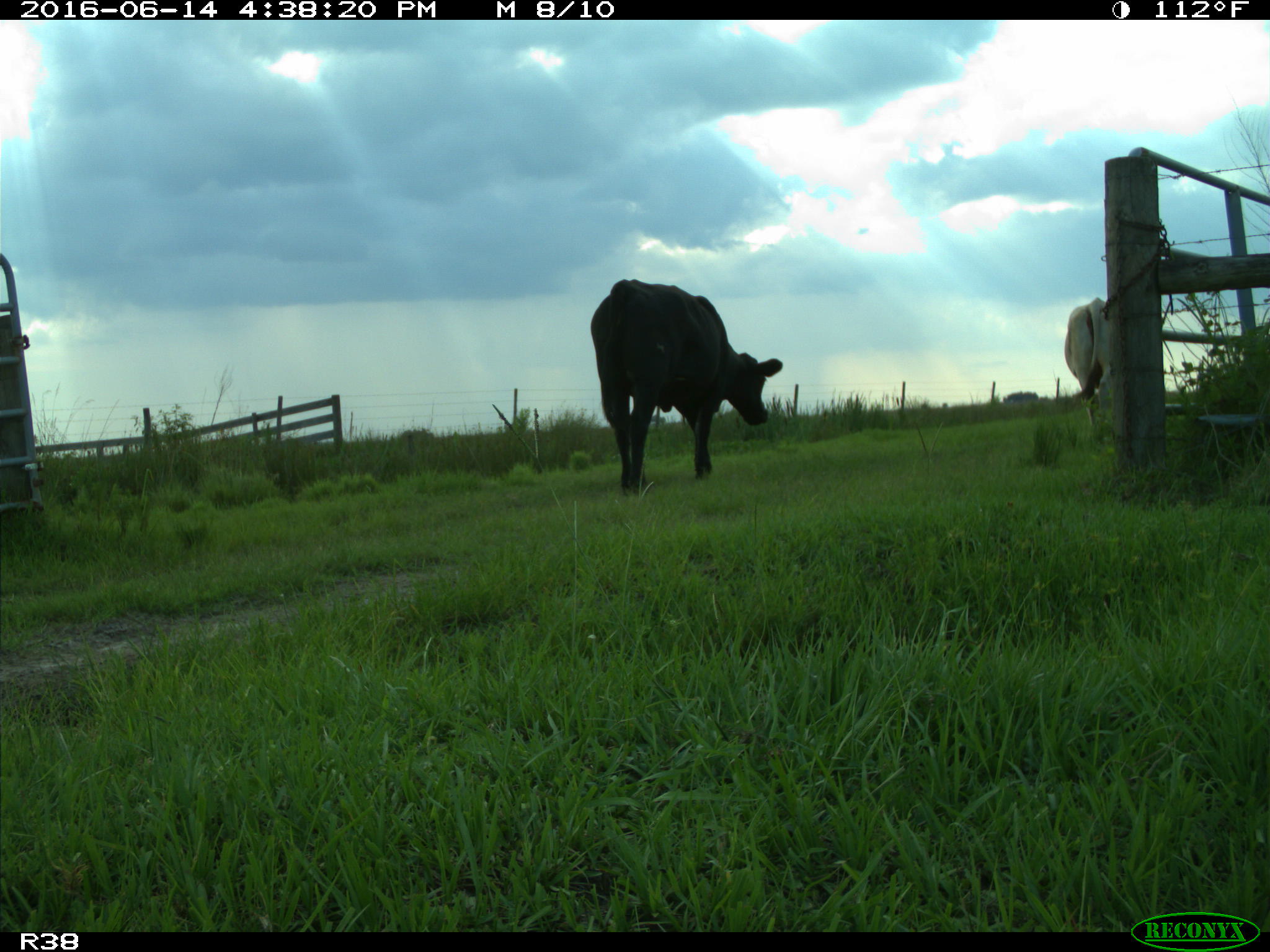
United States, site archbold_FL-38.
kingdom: Animalia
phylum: Chordata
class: Mammalia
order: Artiodactyla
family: Bovidae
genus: Bos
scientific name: Bos taurus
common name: domestic cow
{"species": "Bos taurus (domestic cow)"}